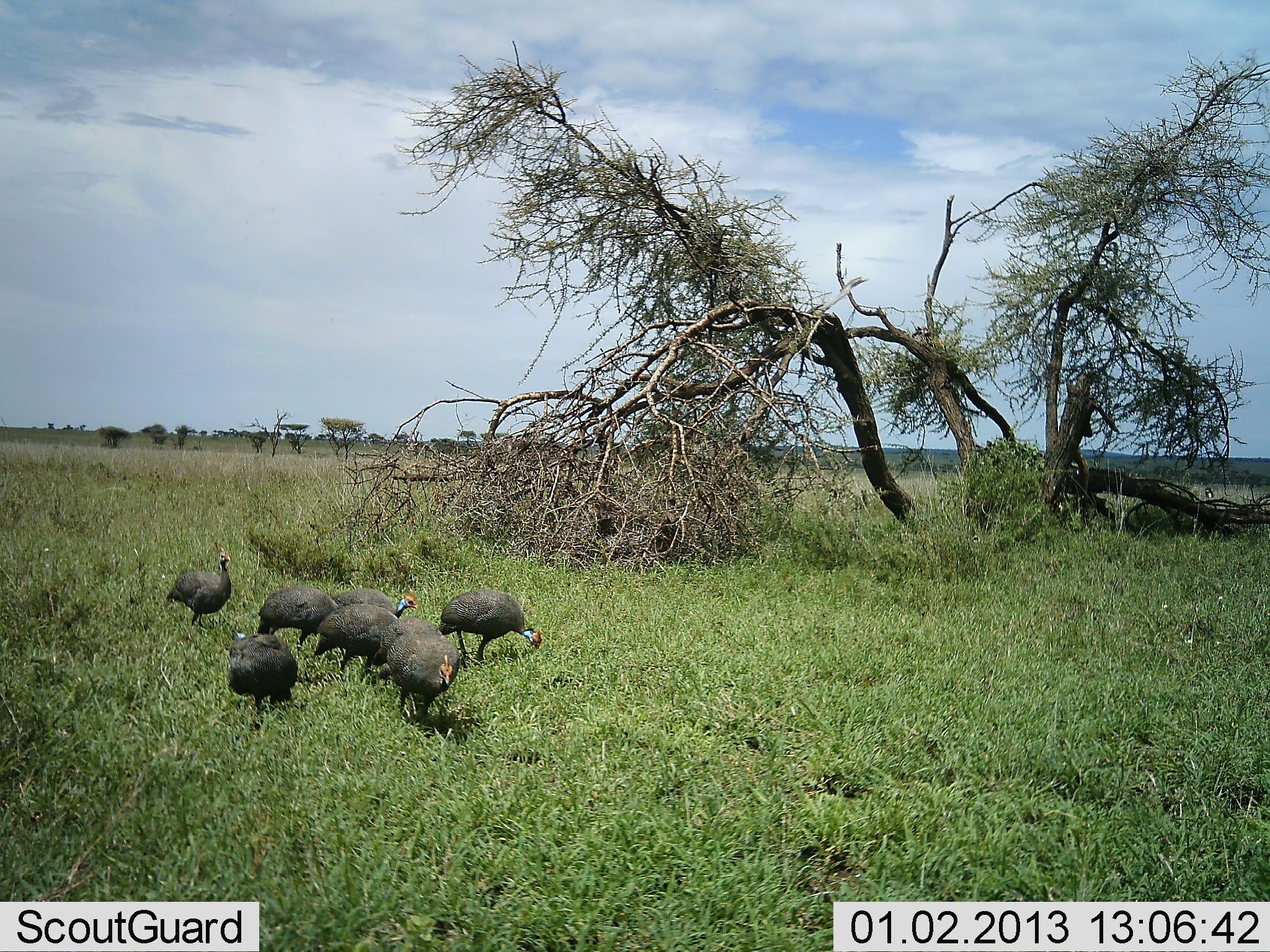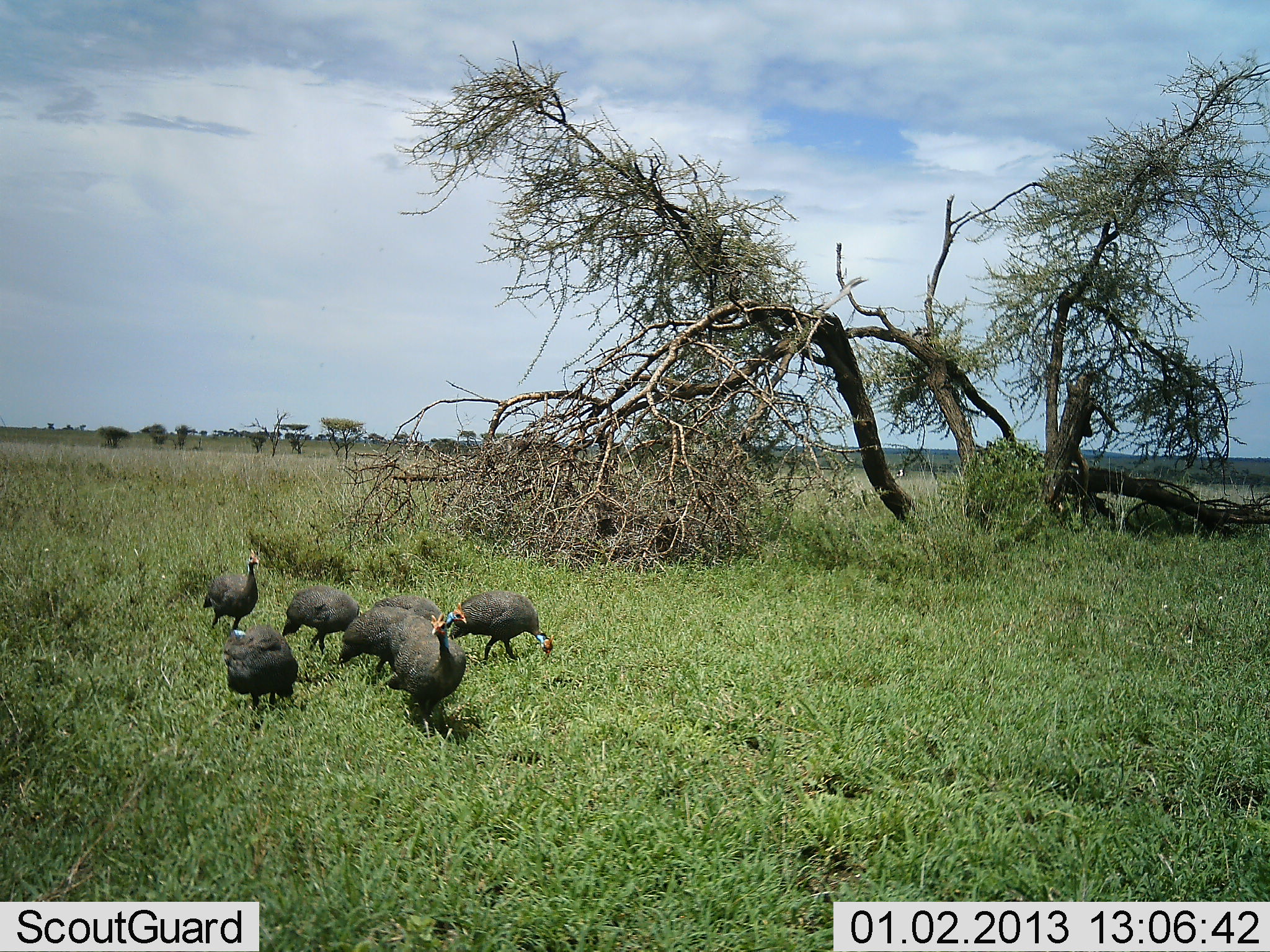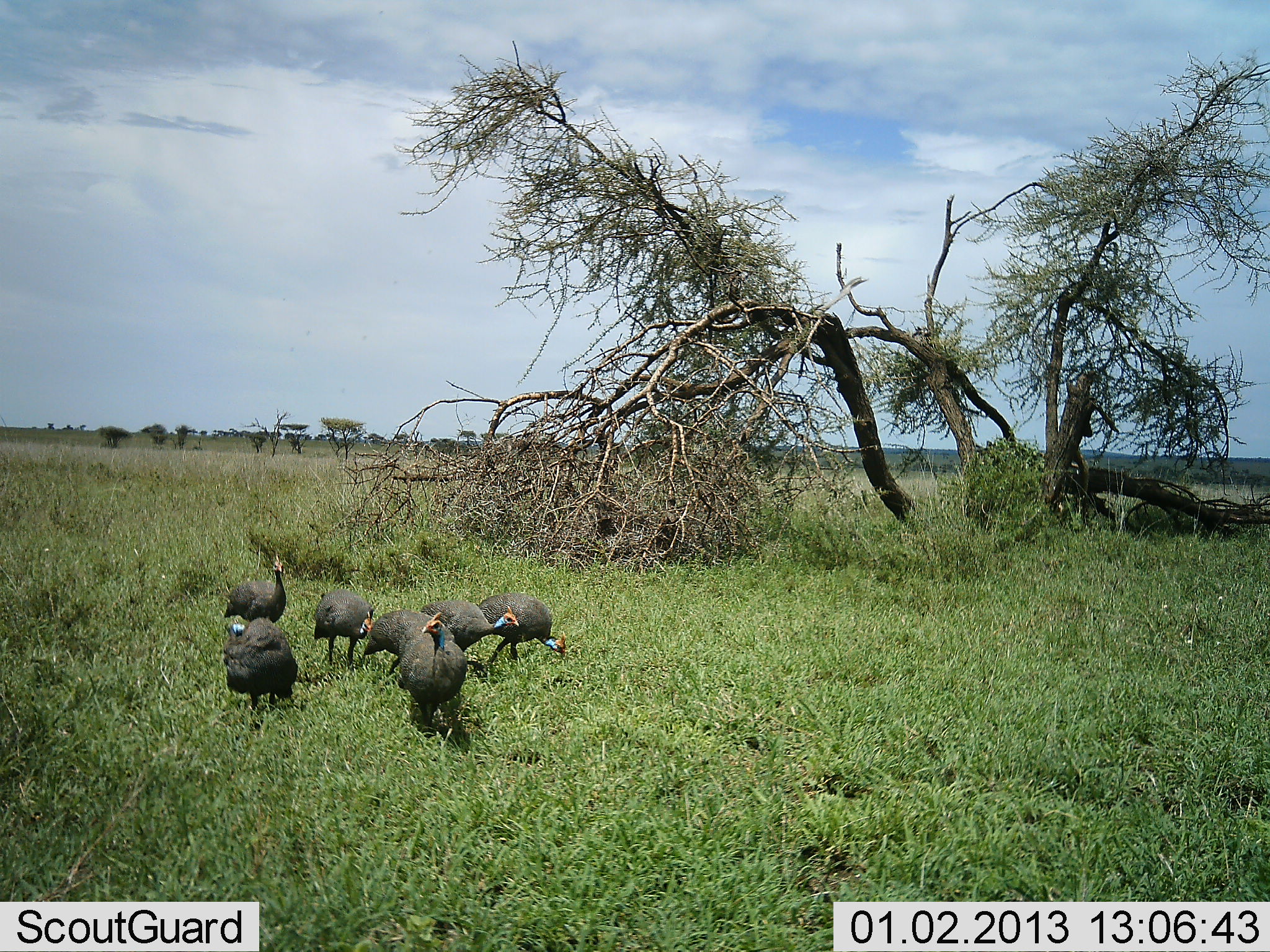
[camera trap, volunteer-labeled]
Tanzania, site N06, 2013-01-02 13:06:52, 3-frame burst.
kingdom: Animalia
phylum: Chordata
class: Aves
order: Galliformes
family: Numididae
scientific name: Numididae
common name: guinea fowl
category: guineafowl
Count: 7.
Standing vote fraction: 28%.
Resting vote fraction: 0%.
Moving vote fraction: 72%.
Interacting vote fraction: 6%.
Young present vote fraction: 0%.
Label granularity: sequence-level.